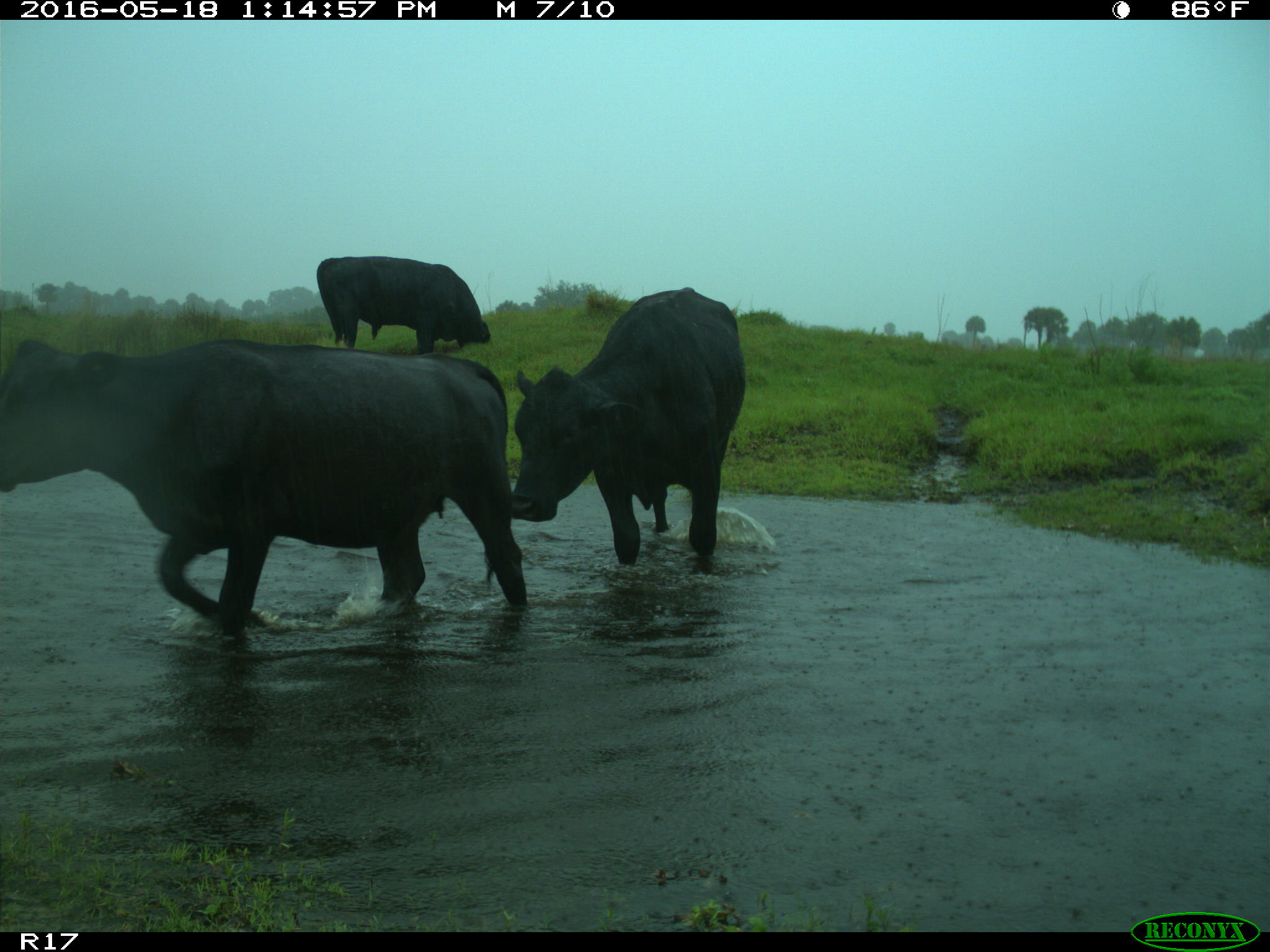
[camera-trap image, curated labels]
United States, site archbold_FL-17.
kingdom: Animalia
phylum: Chordata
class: Mammalia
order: Artiodactyla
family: Bovidae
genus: Bos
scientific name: Bos taurus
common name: domestic cow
Bos taurus (domestic cow).